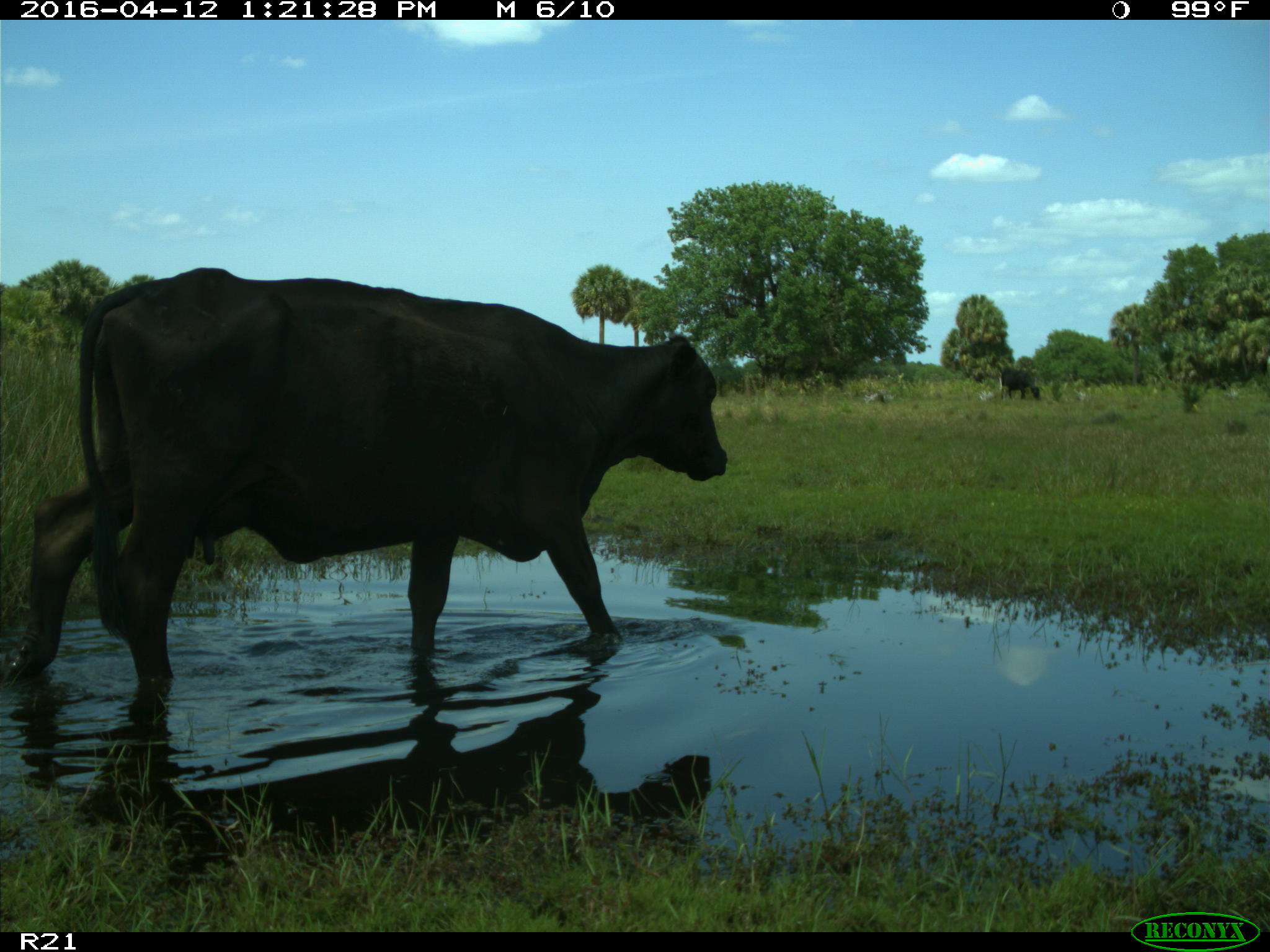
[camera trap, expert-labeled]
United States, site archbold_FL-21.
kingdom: Animalia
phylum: Chordata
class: Mammalia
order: Artiodactyla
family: Bovidae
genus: Bos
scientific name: Bos taurus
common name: domestic cow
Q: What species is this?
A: Bos taurus (domestic cow).